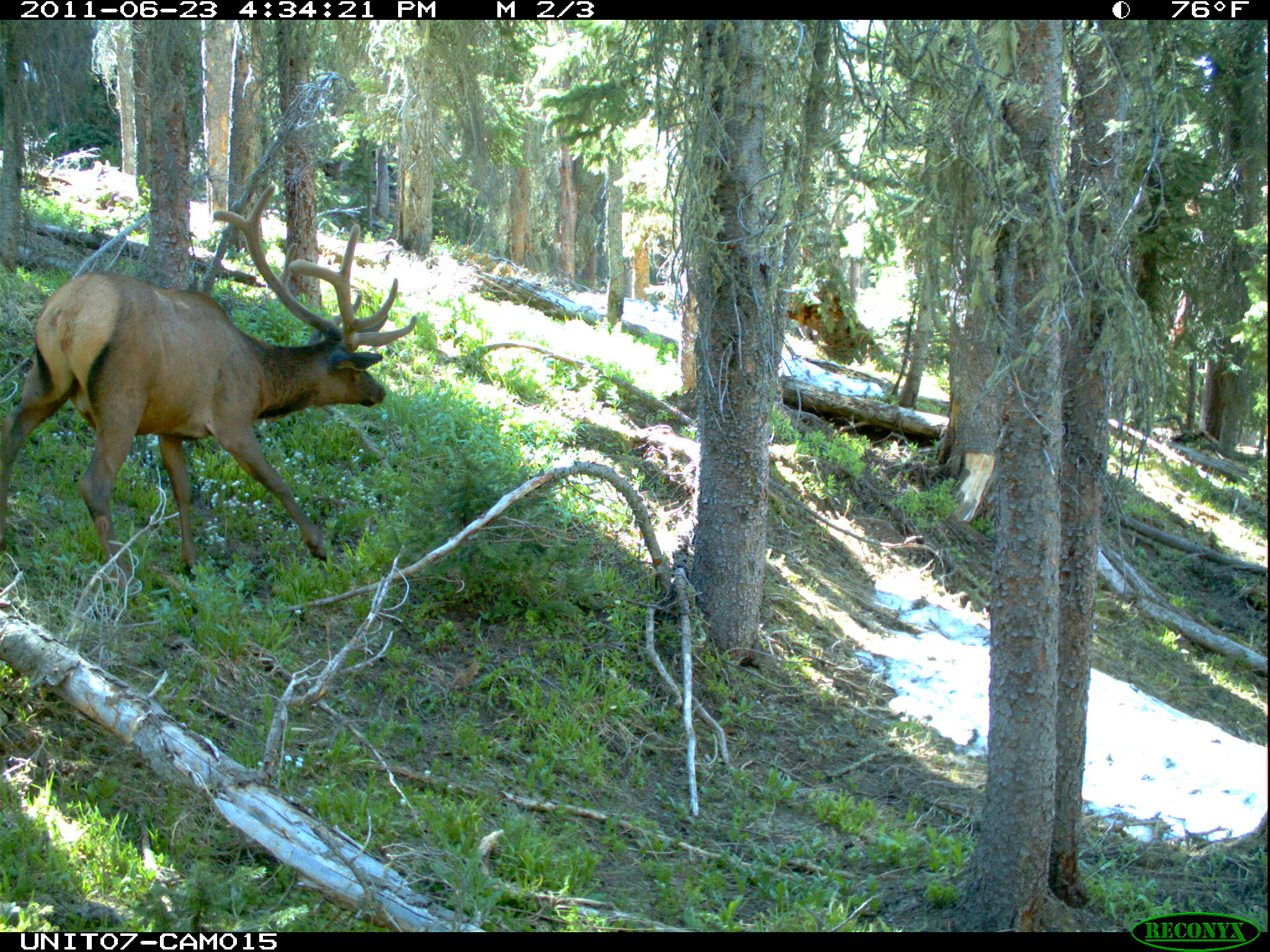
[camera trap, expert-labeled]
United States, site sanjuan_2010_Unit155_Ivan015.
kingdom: Animalia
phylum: Chordata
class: Mammalia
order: Artiodactyla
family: Cervidae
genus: Cervus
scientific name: Cervus elaphus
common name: red deer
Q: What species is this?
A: Cervus elaphus (red deer).